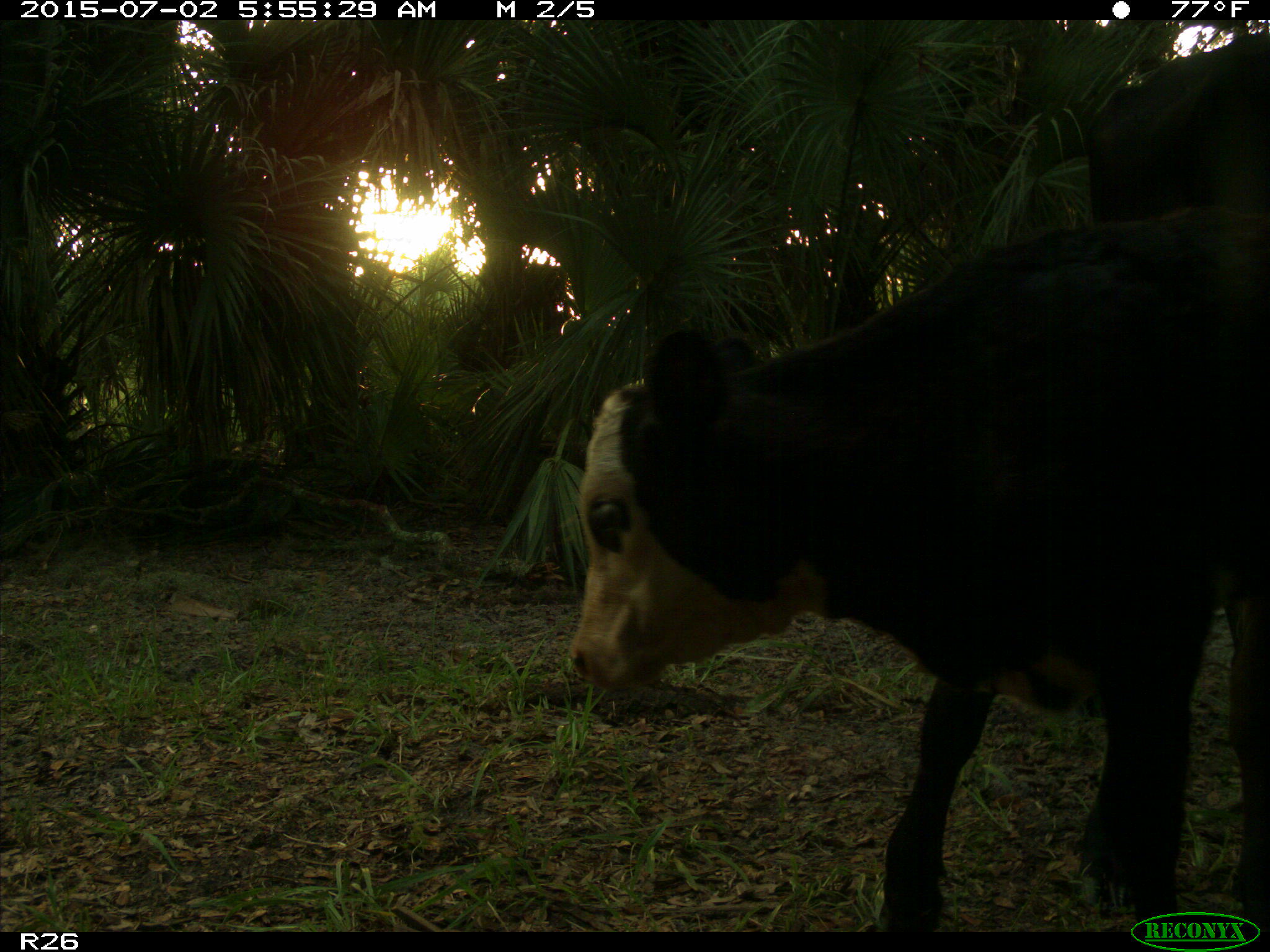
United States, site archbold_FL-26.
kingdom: Animalia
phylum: Chordata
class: Mammalia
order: Artiodactyla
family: Bovidae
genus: Bos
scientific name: Bos taurus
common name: domestic cow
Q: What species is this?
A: Bos taurus (domestic cow).